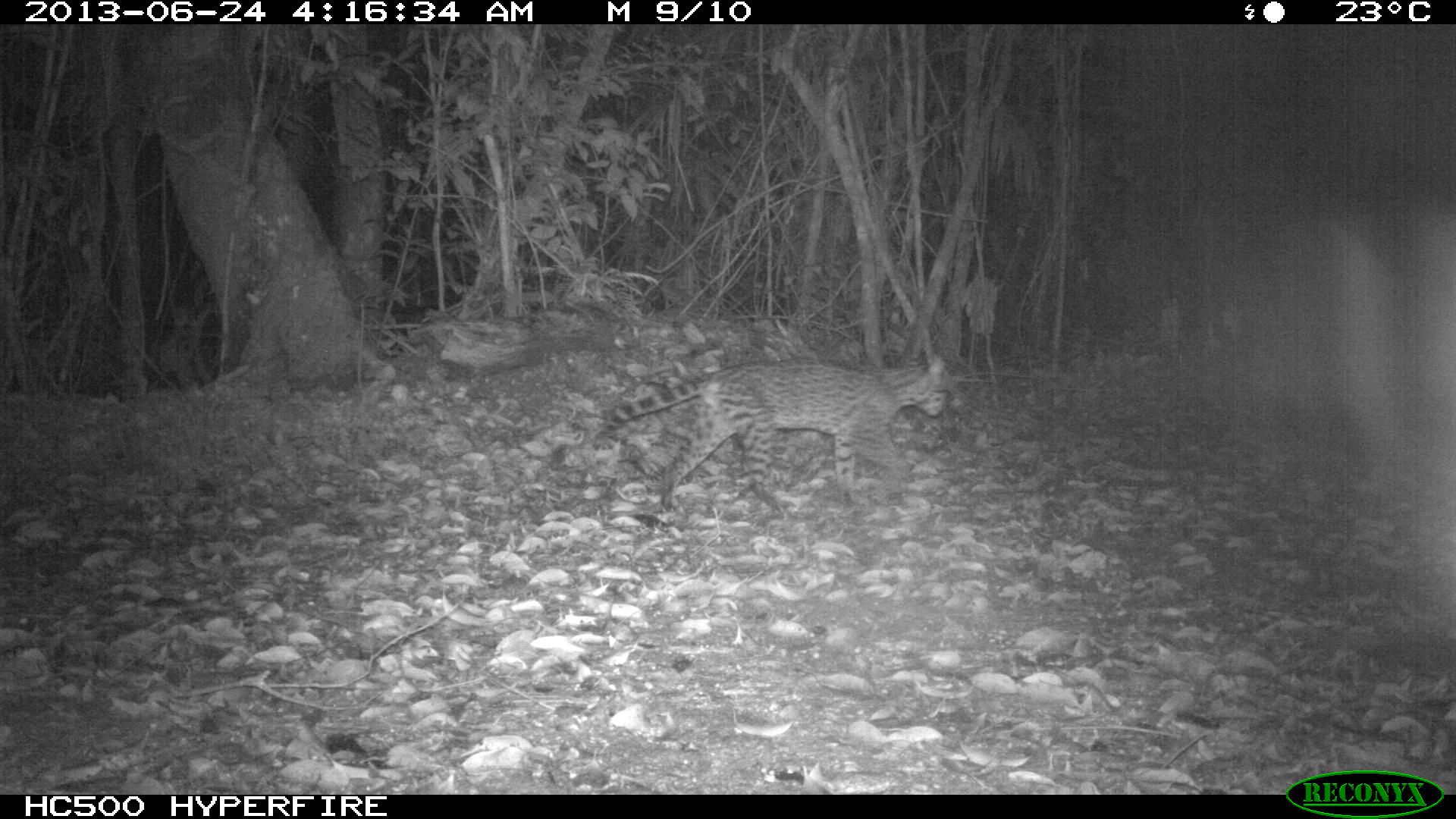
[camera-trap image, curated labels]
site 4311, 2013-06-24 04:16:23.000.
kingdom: Animalia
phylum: Chordata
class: Mammalia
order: Carnivora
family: Felidae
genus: Leopardus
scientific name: Leopardus pardalis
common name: ocelot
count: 1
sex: female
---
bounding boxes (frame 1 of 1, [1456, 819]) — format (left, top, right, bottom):
leopardus pardalis: (602, 353, 950, 515)